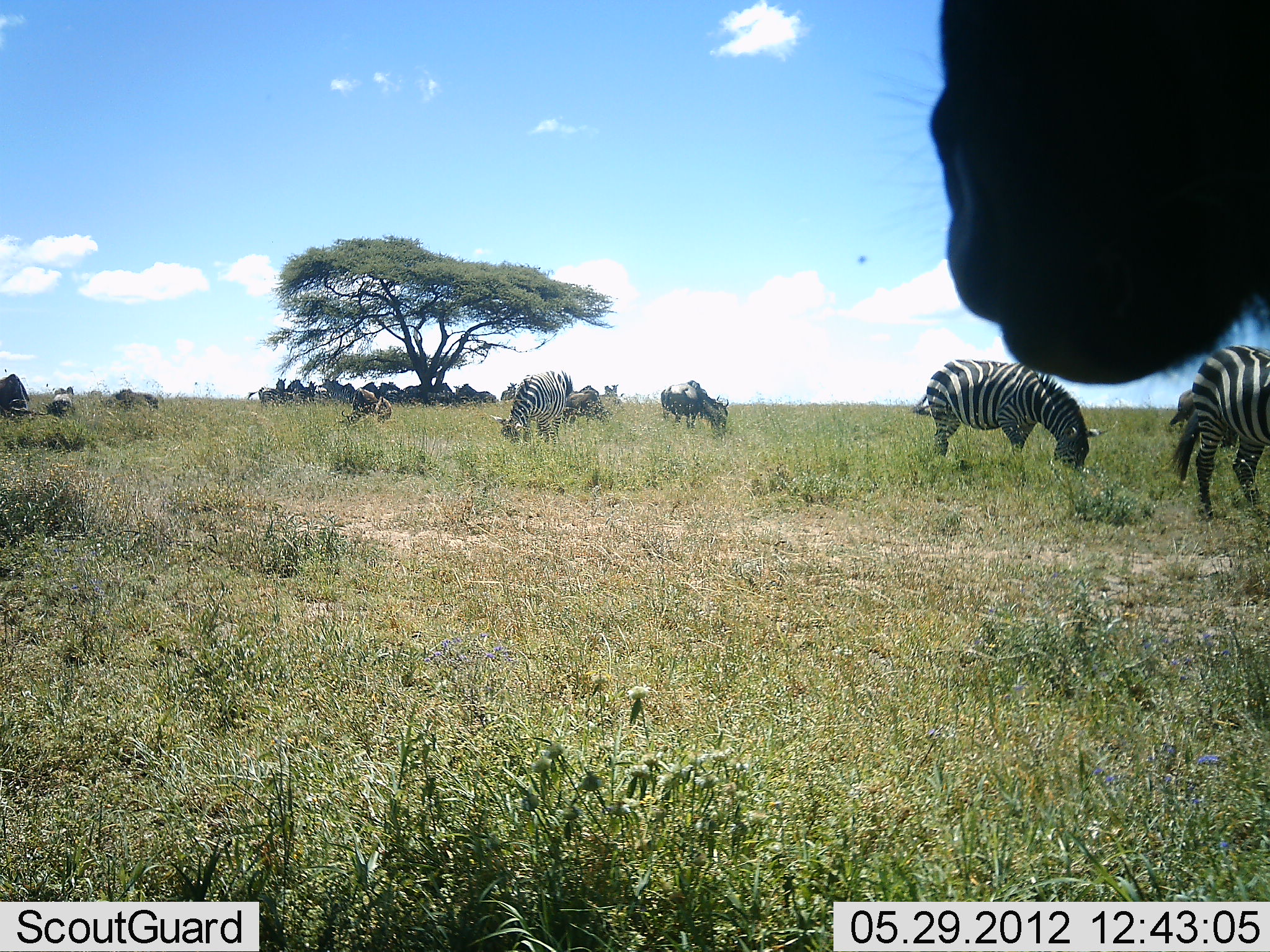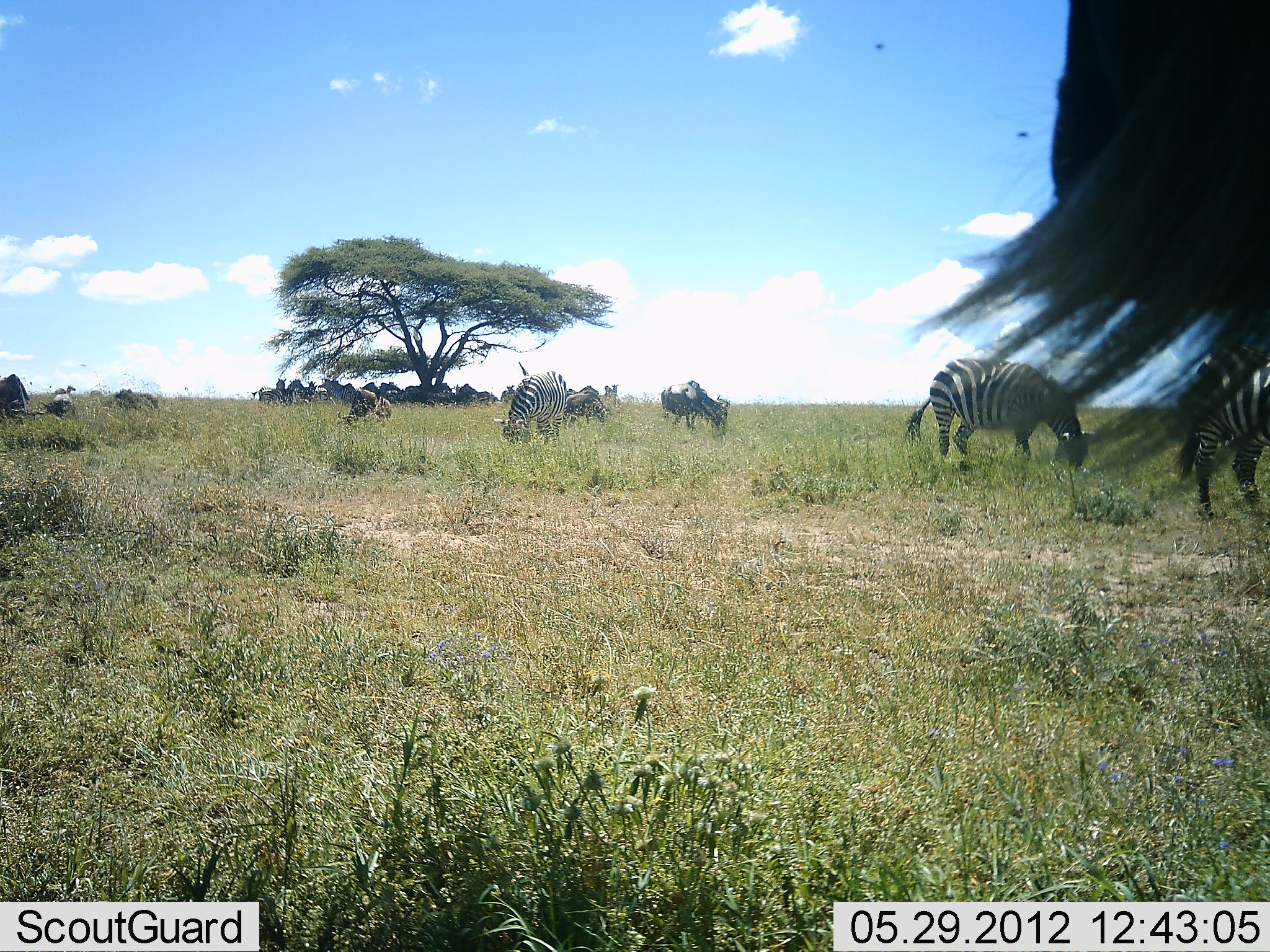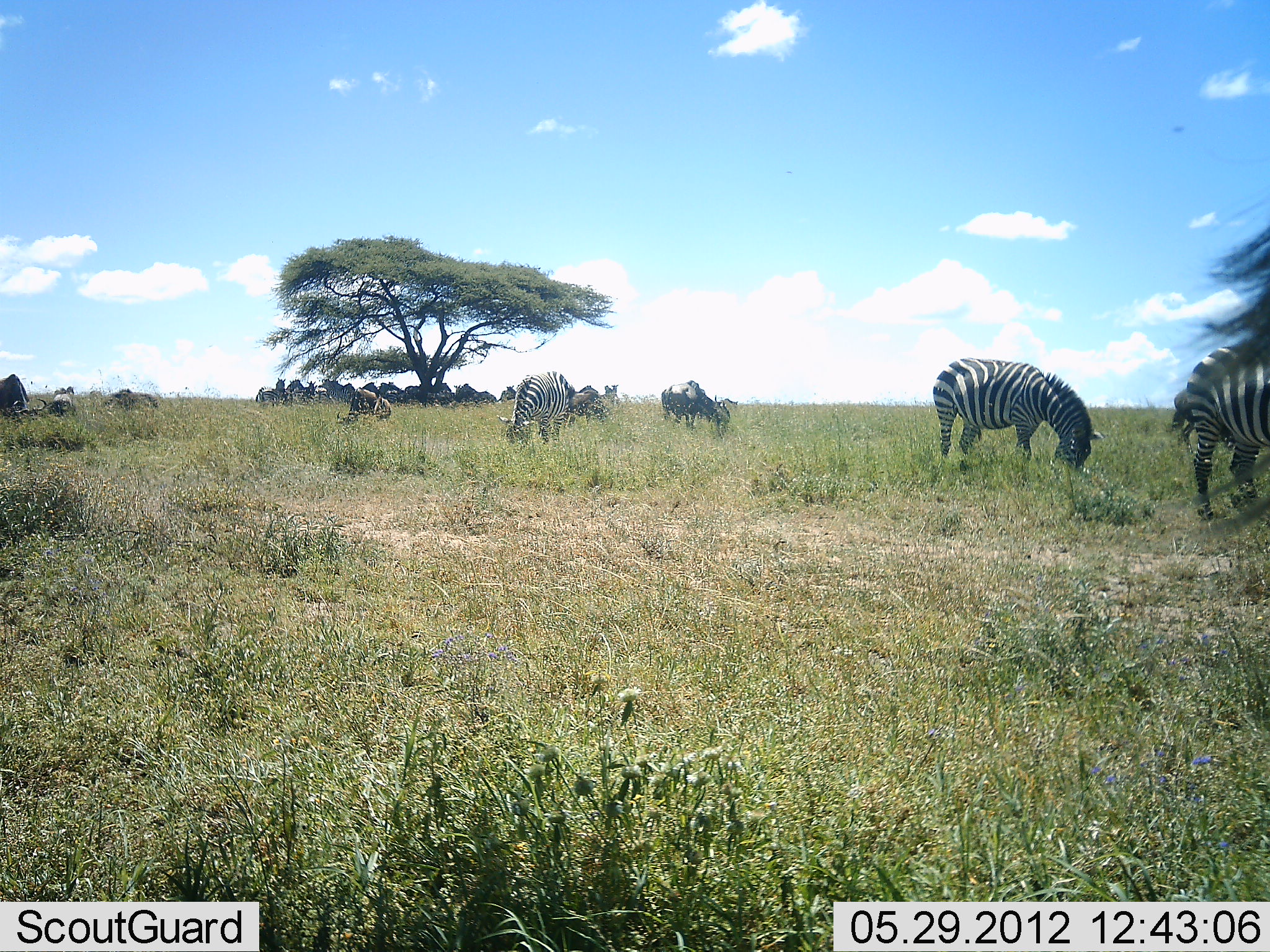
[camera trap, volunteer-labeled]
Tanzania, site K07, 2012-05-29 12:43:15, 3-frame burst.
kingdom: Animalia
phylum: Chordata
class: Mammalia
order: Artiodactyla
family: Bovidae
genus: Connochaetes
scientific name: Connochaetes taurinus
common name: blue wildebeest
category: wildebeest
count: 11-50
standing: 70%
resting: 40%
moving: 10%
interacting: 0%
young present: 30%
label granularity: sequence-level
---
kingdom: Animalia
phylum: Chordata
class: Mammalia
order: Perissodactyla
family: Equidae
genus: Equus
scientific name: Equus quagga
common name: plains zebra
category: zebra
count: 6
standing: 38%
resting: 19%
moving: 0%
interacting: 6%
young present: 0%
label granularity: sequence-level